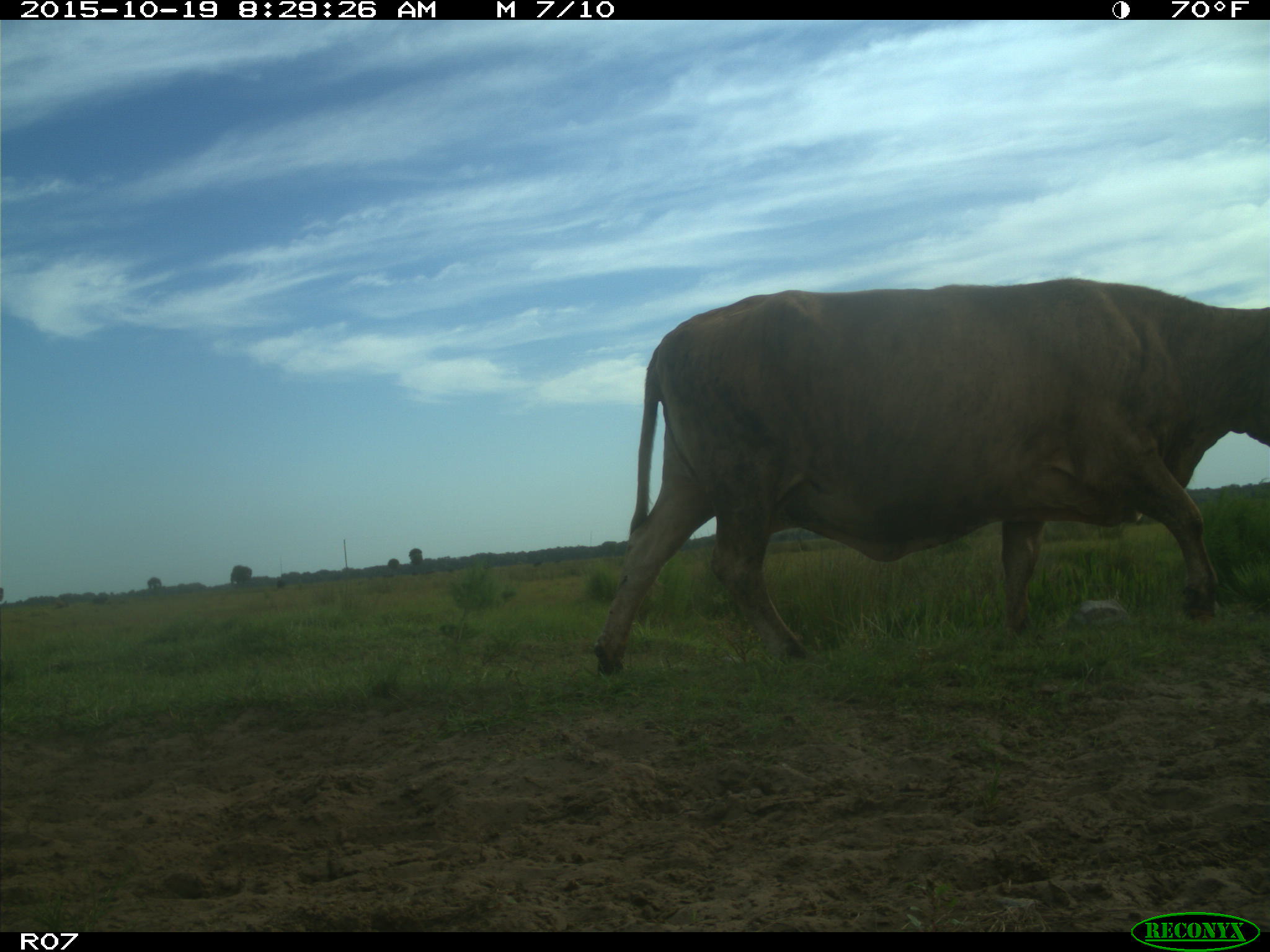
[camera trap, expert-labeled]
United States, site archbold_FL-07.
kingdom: Animalia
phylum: Chordata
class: Mammalia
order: Artiodactyla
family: Bovidae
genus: Bos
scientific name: Bos taurus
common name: domestic cow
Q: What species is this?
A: Bos taurus (domestic cow).